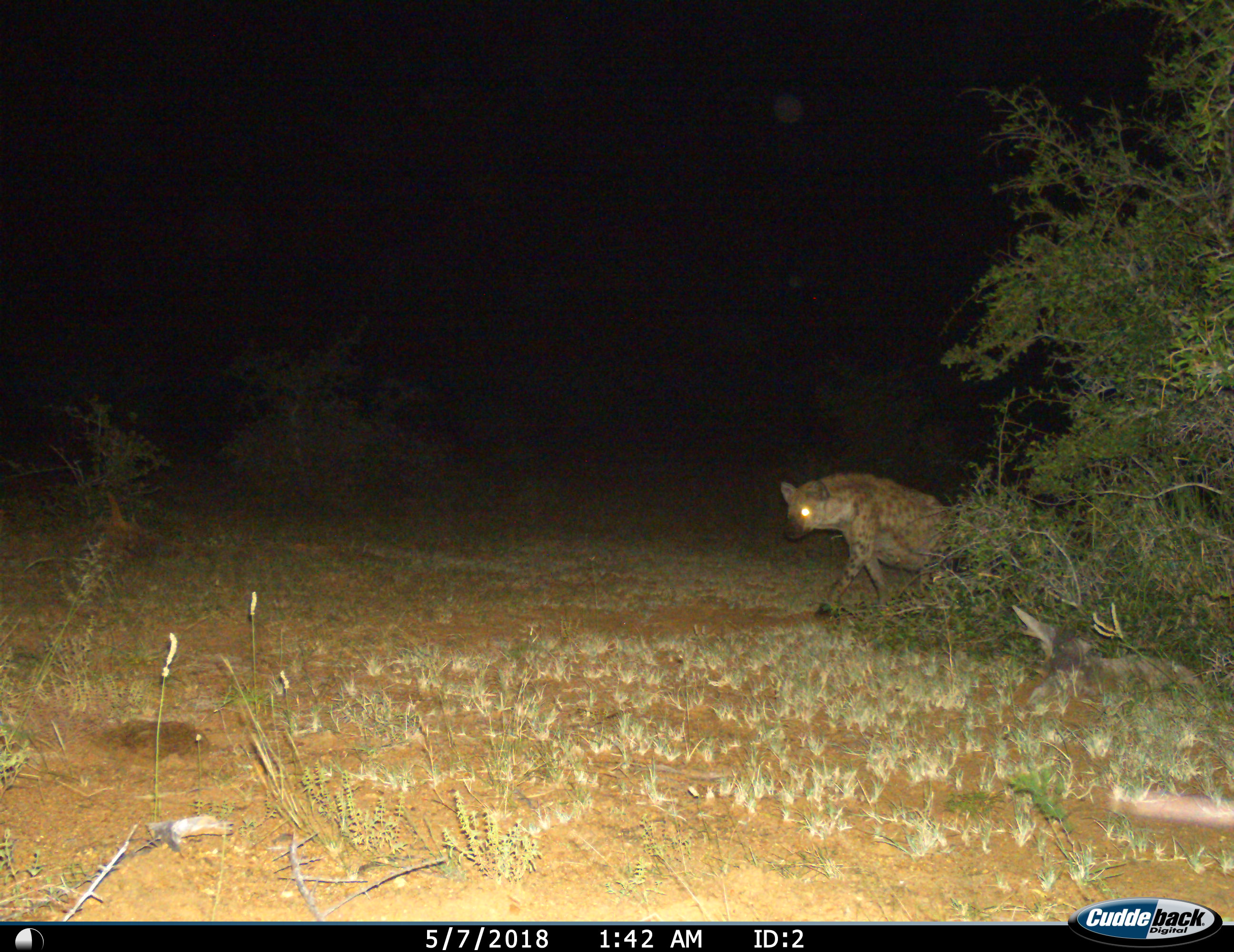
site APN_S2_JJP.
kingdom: Animalia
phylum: Chordata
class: Mammalia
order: Carnivora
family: Hyaenidae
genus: Crocuta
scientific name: Crocuta crocuta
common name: spotted hyena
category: hyenaspotted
Hyenaspotted (spotted hyena) (Crocuta crocuta), count 1. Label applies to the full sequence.